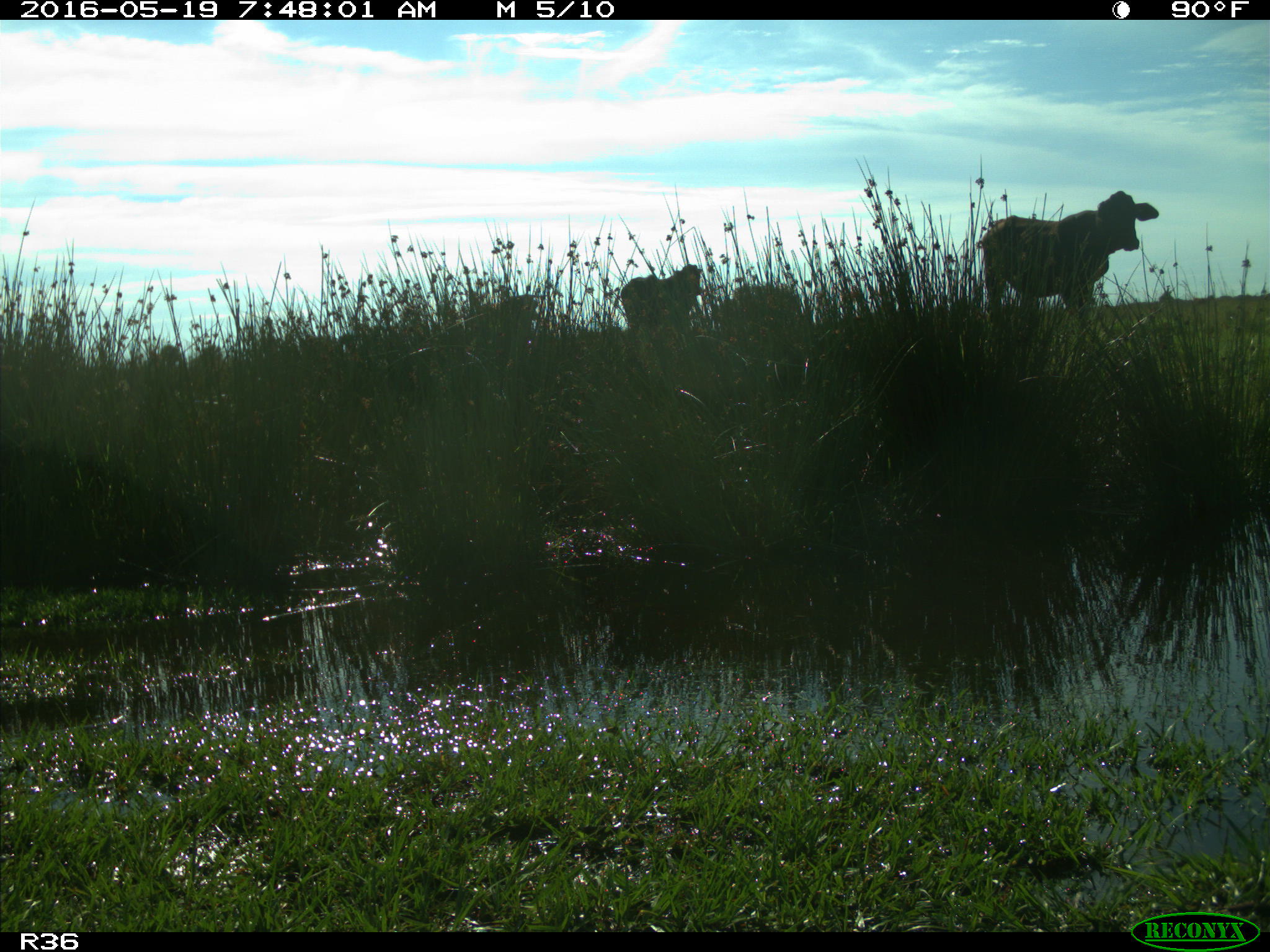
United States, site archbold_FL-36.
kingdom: Animalia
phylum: Chordata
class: Mammalia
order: Artiodactyla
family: Bovidae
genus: Bos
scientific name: Bos taurus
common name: domestic cow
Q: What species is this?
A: Bos taurus (domestic cow).